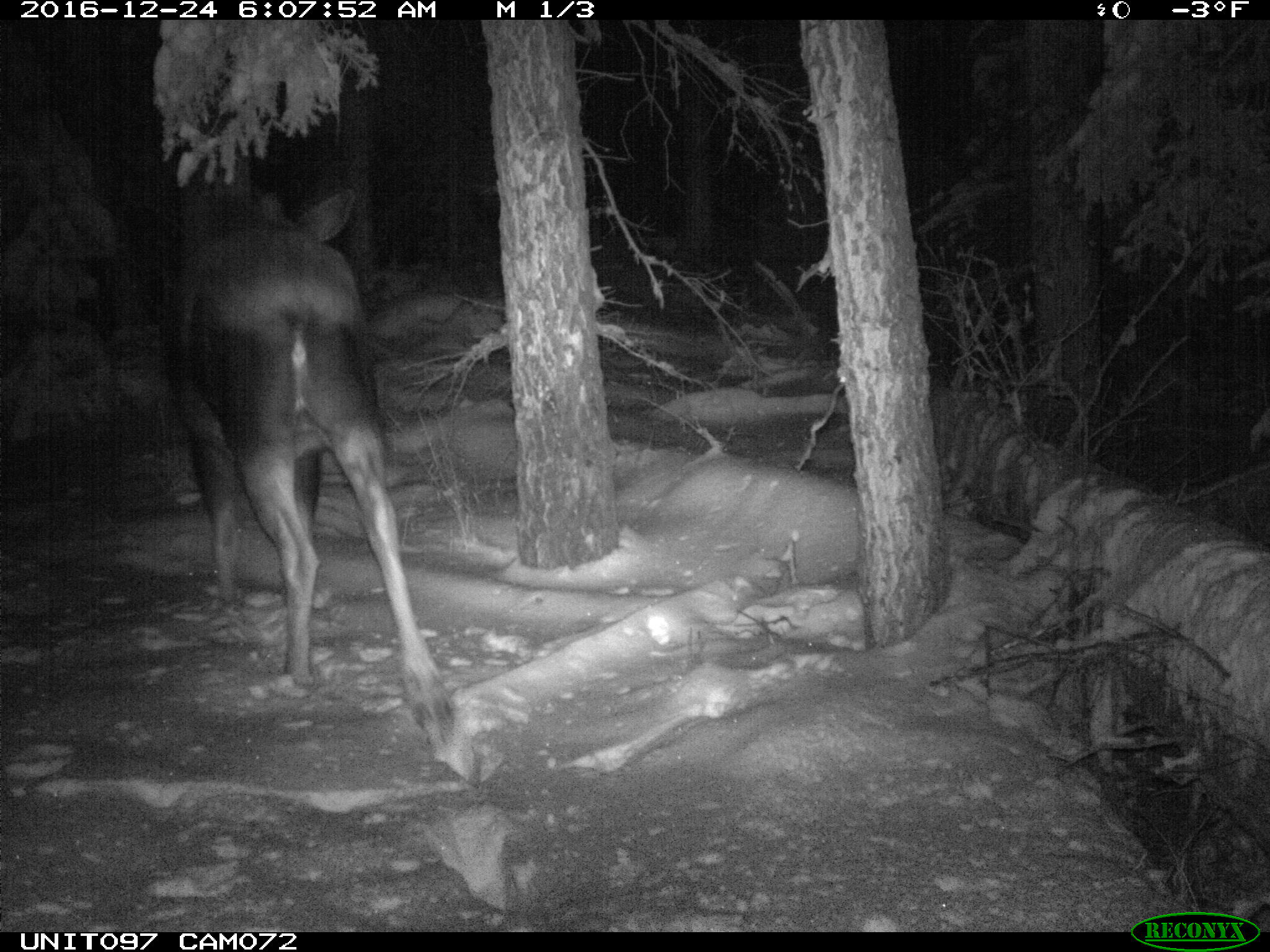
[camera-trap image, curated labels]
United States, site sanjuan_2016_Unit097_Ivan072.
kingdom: Animalia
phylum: Chordata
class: Mammalia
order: Artiodactyla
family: Cervidae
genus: Alces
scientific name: Alces alces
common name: moose